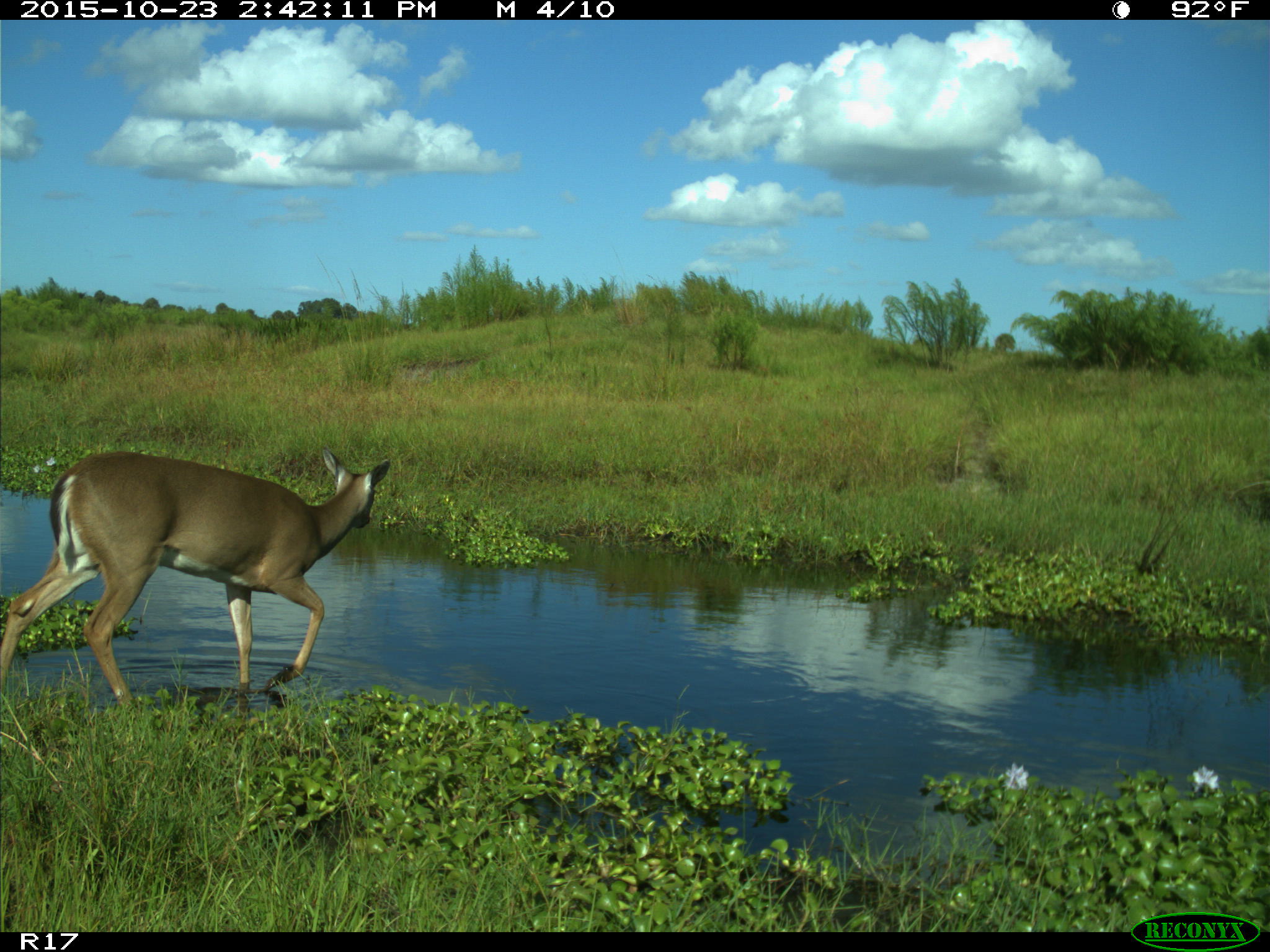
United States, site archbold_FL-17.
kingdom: Animalia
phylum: Chordata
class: Mammalia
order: Artiodactyla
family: Cervidae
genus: Odocoileus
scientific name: Odocoileus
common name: deer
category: unidentified deer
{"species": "unidentified deer (deer) (Odocoileus)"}